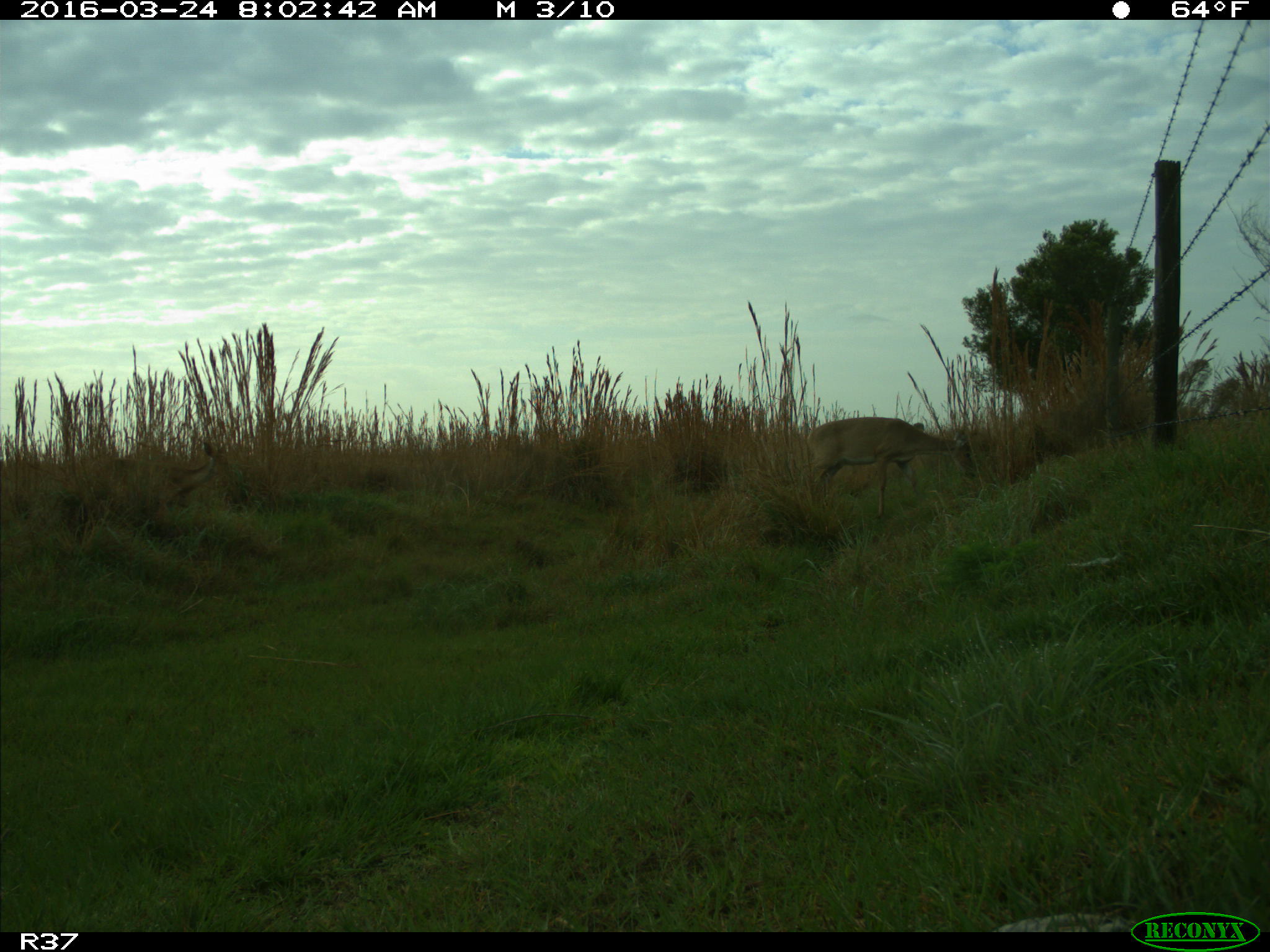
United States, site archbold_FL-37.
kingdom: Animalia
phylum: Chordata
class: Mammalia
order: Artiodactyla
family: Cervidae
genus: Odocoileus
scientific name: Odocoileus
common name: deer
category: unidentified deer